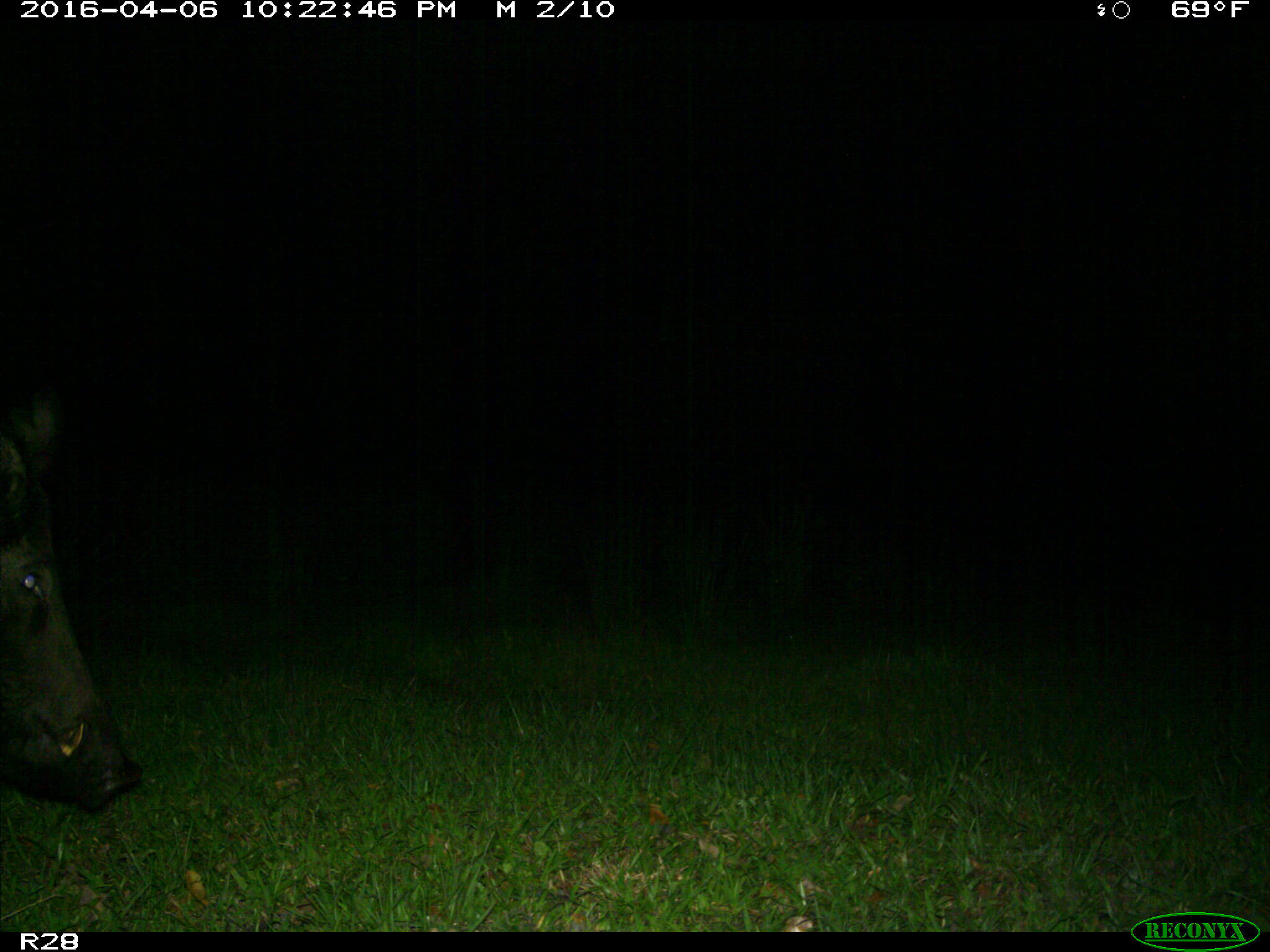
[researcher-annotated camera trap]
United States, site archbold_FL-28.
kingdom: Animalia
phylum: Chordata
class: Mammalia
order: Artiodactyla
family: Suidae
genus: Sus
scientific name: Sus scrofa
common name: wild boar